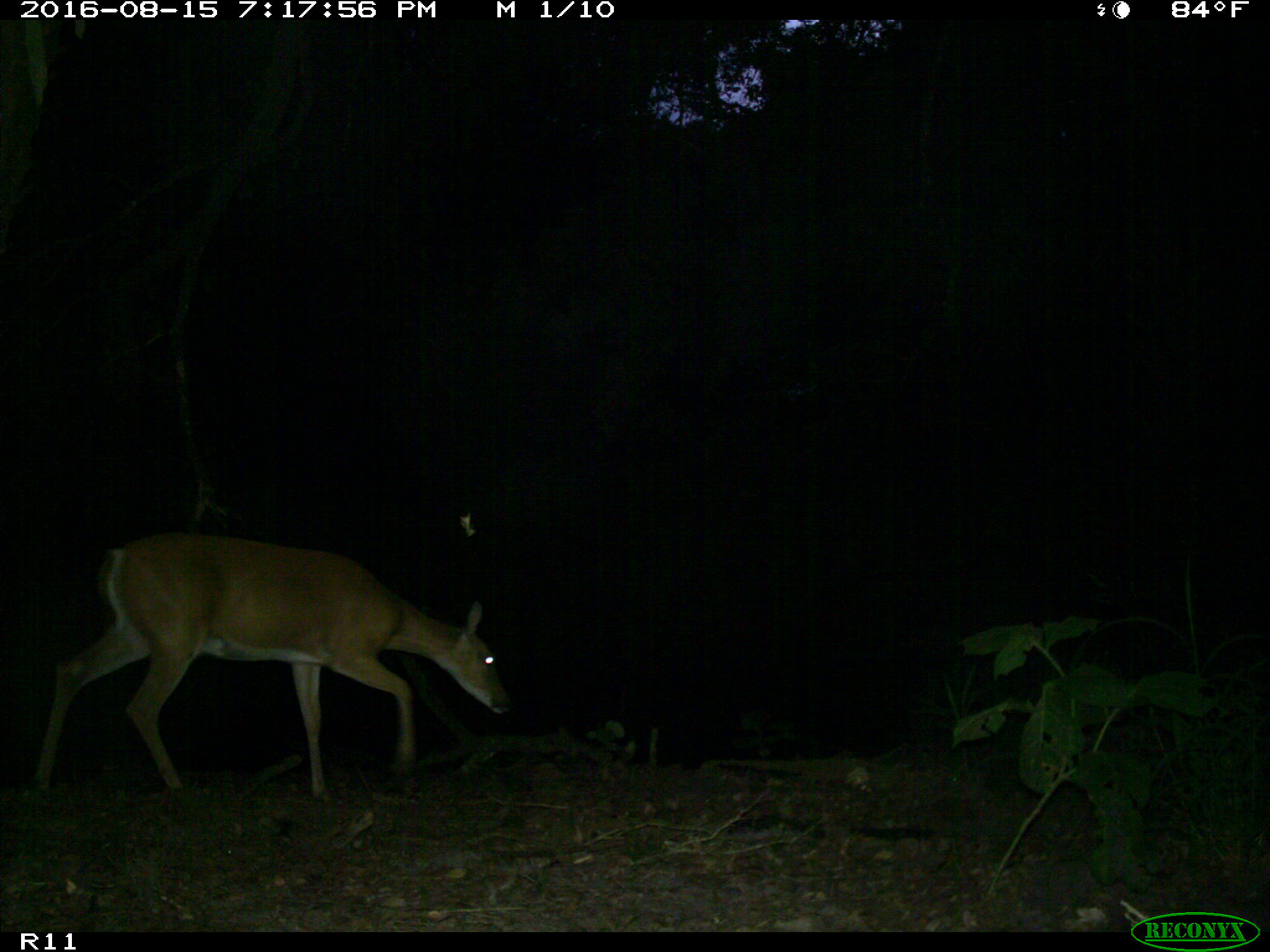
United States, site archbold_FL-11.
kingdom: Animalia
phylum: Chordata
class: Mammalia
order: Artiodactyla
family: Cervidae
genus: Odocoileus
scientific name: Odocoileus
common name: deer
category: unidentified deer